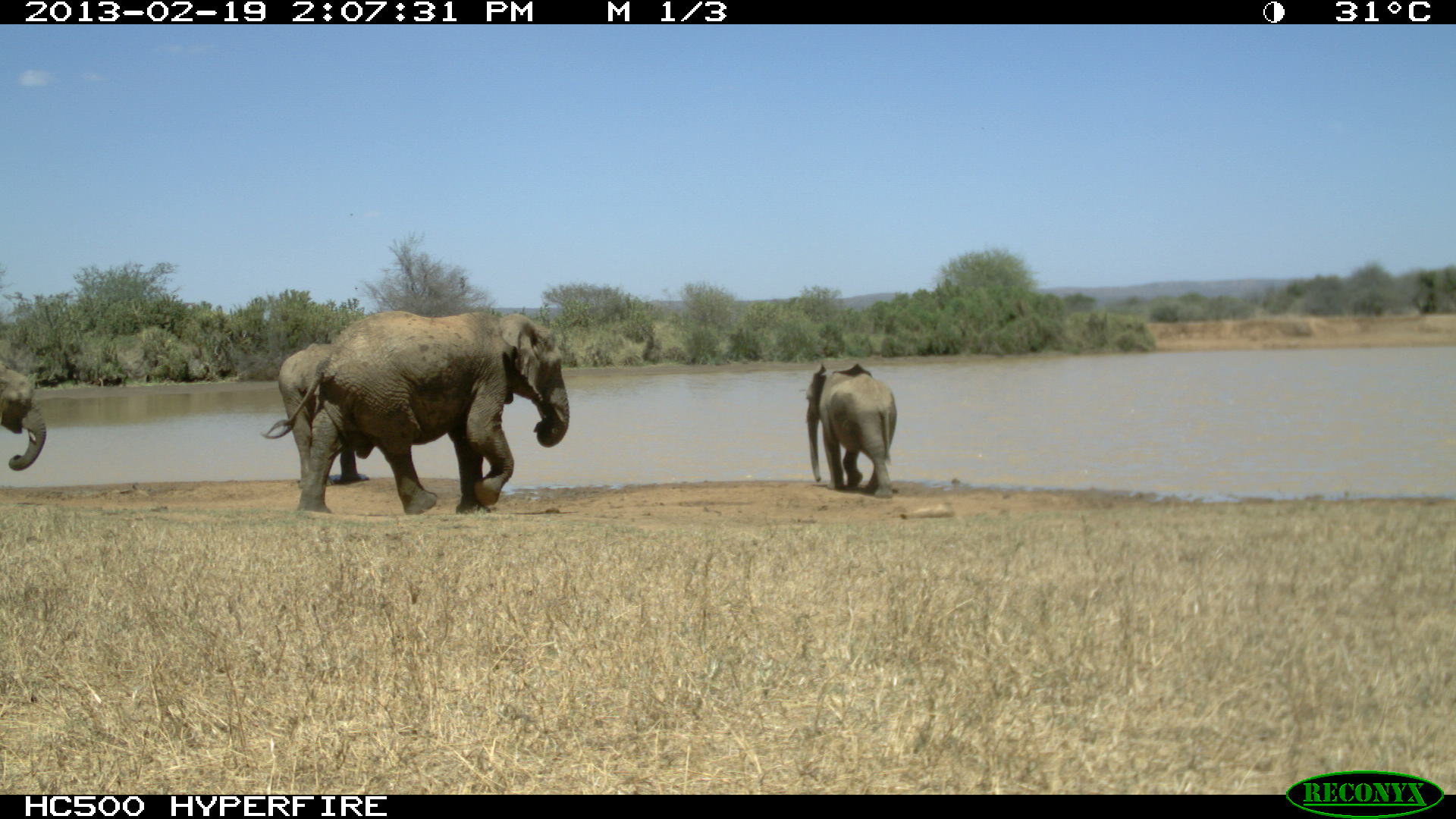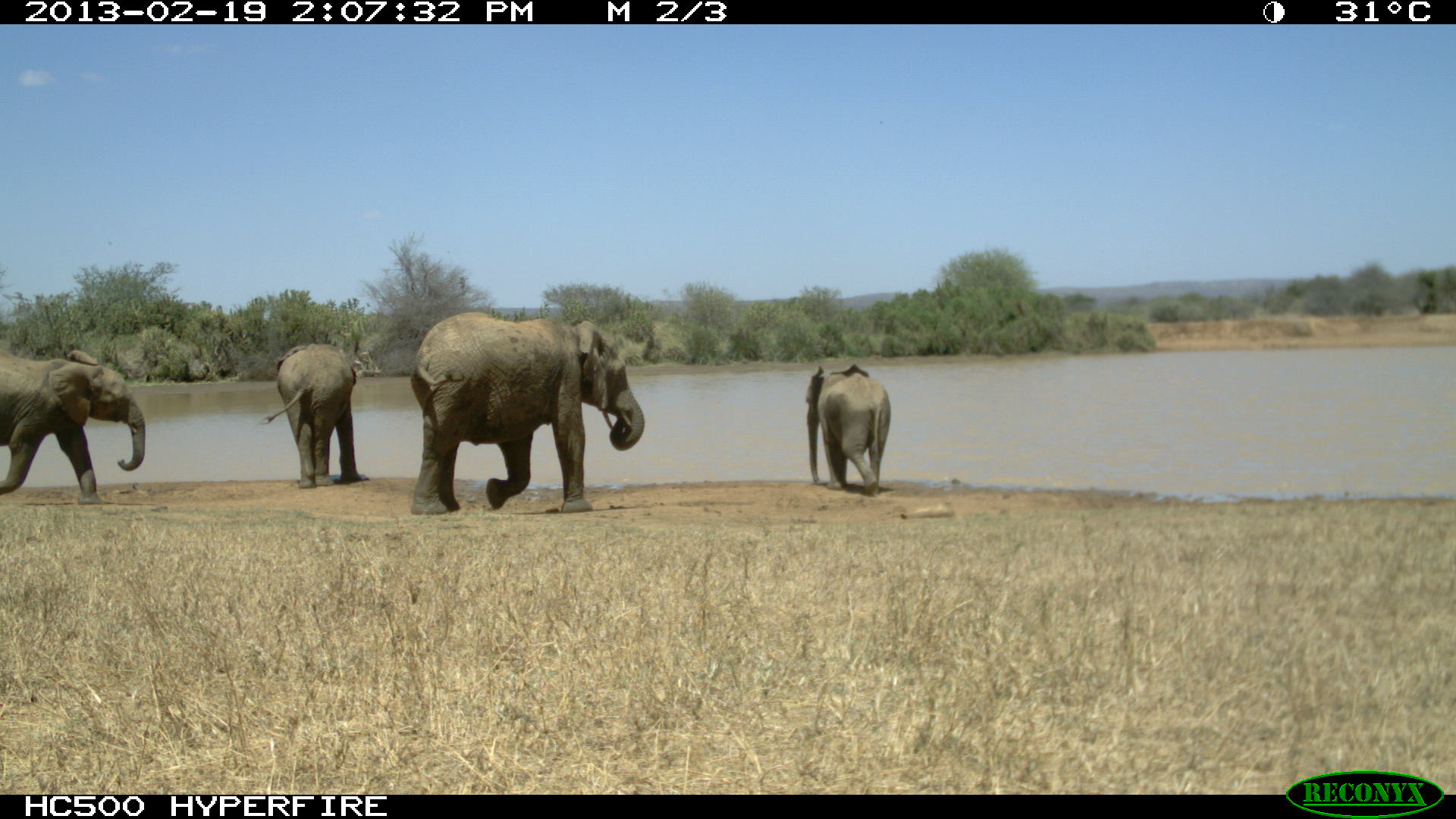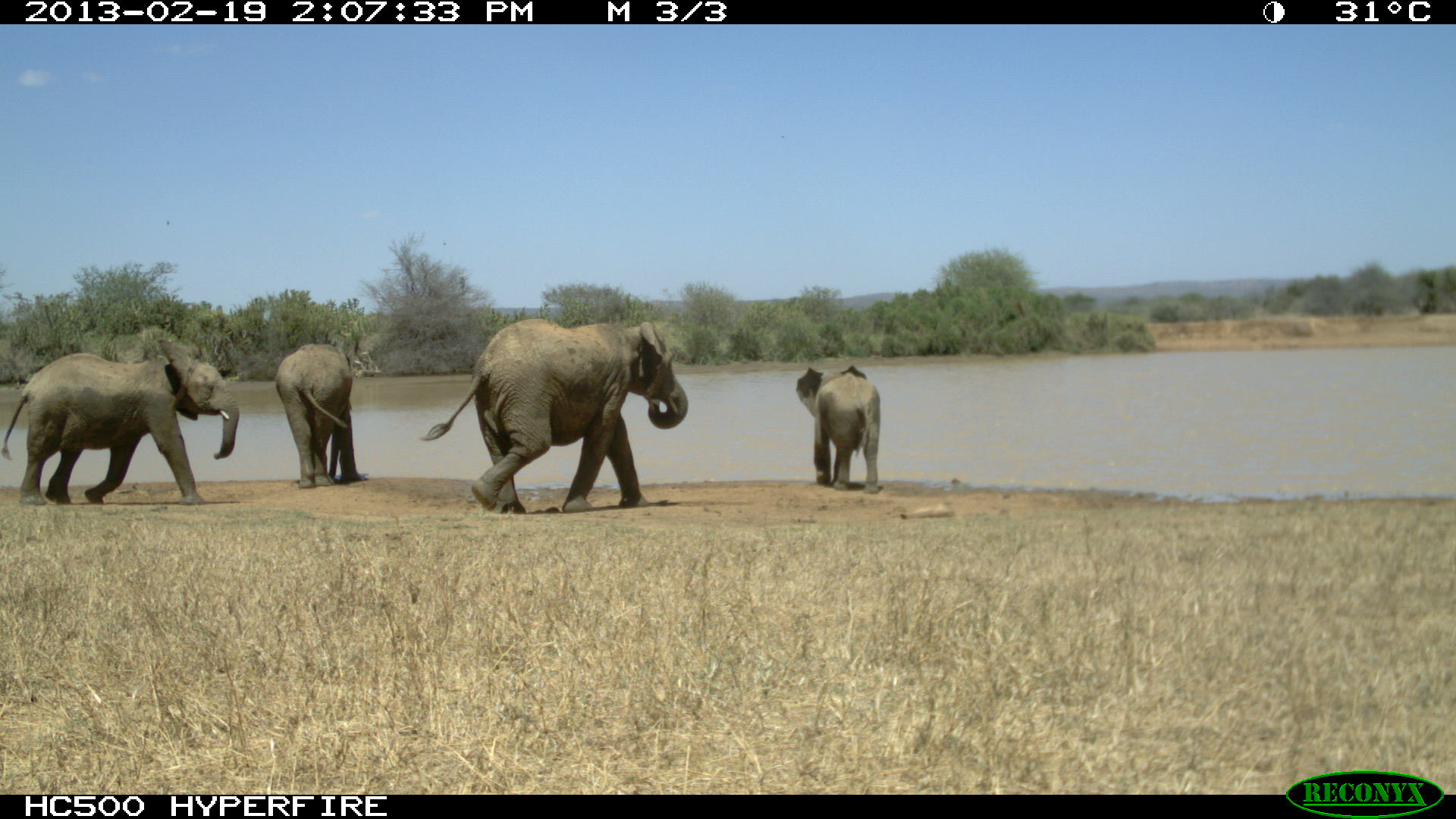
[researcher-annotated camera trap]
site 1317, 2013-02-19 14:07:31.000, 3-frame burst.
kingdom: Animalia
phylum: Chordata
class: Mammalia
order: Proboscidea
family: Elephantidae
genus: Loxodonta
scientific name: Loxodonta africana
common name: african bush elephant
Loxodonta africana (african bush elephant), count 4.